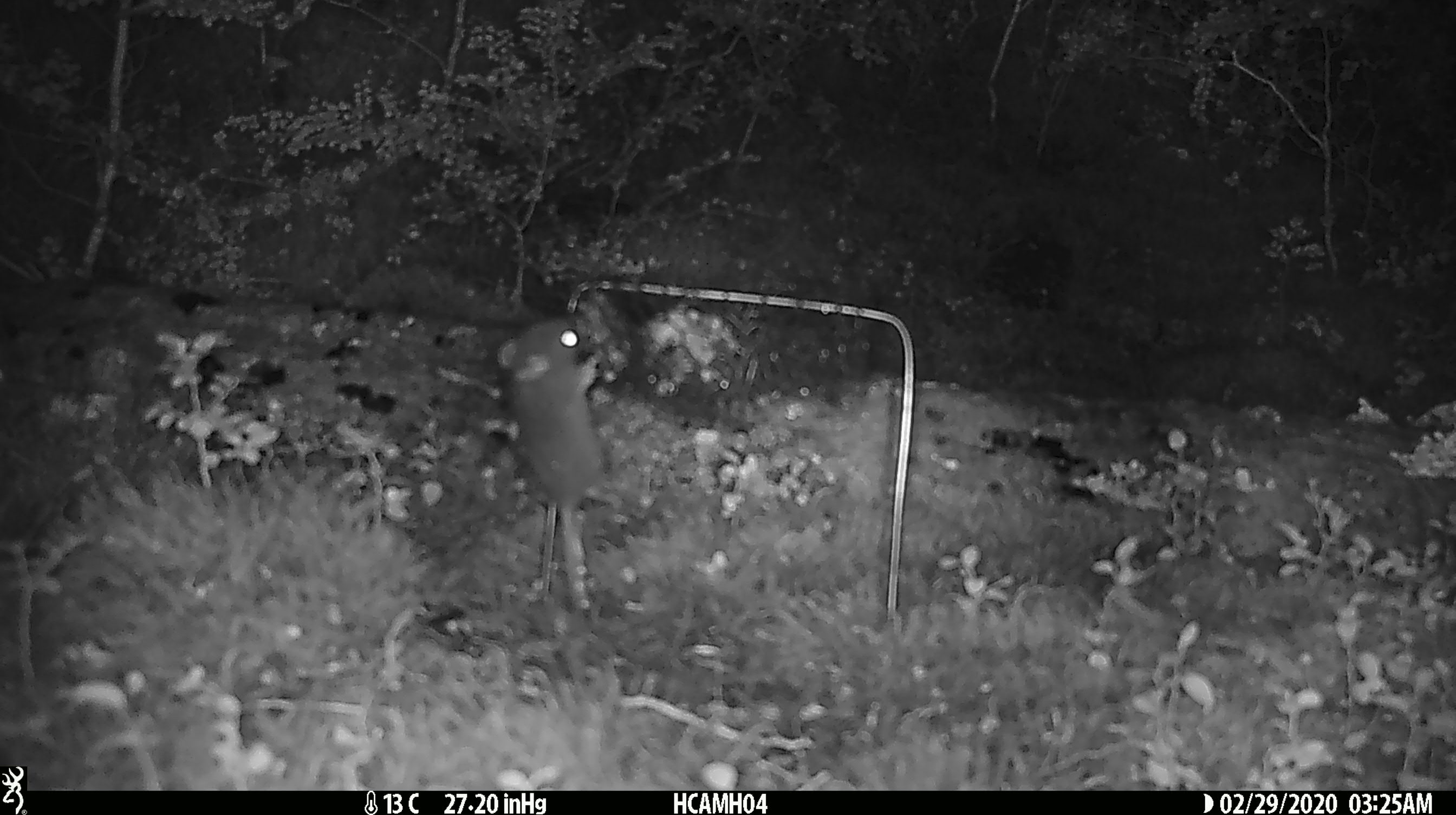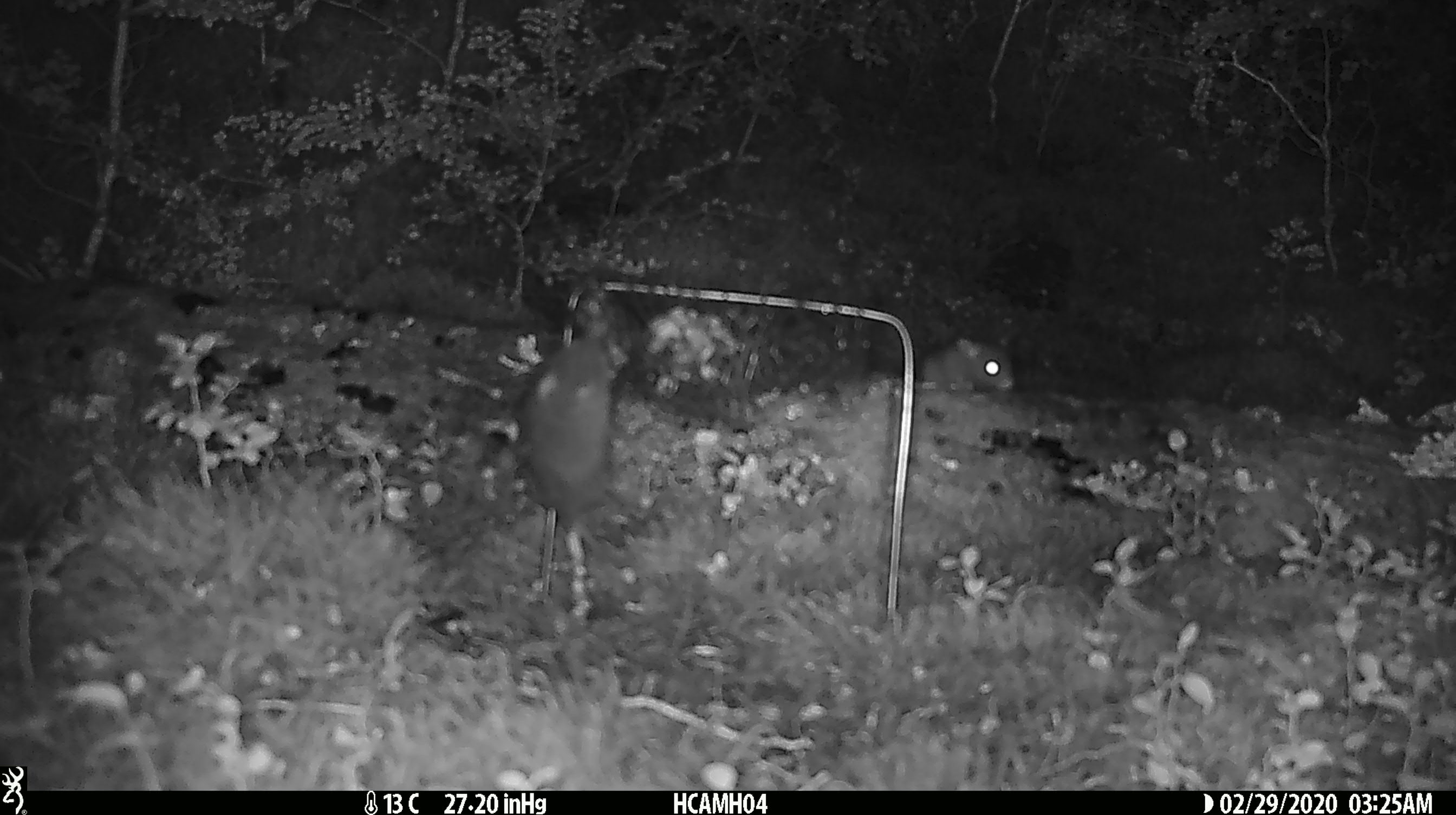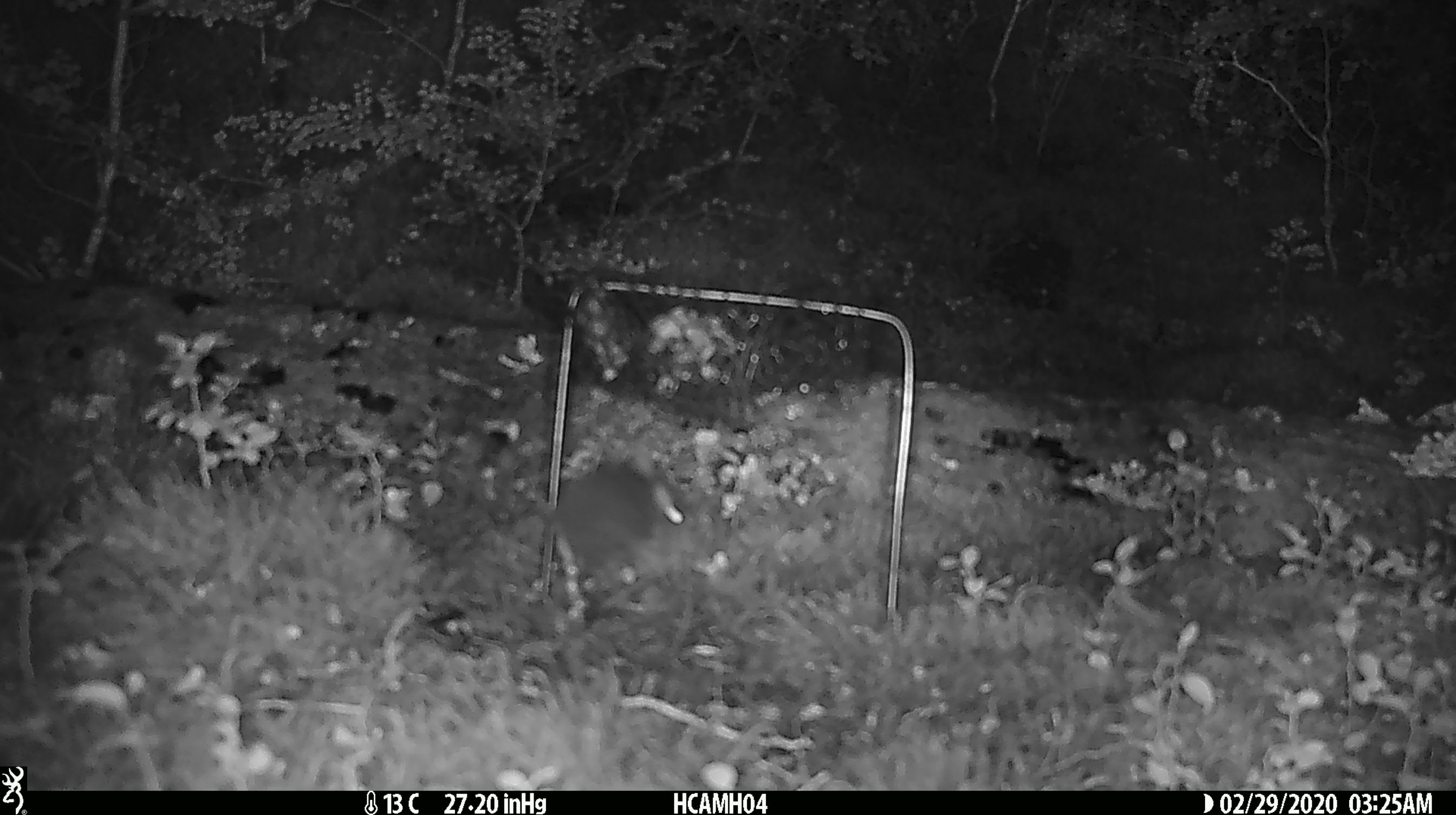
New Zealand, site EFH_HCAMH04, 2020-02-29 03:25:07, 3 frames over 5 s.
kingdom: Animalia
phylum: Chordata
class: Mammalia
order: Rodentia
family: Muridae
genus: Mus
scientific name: Mus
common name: mouse